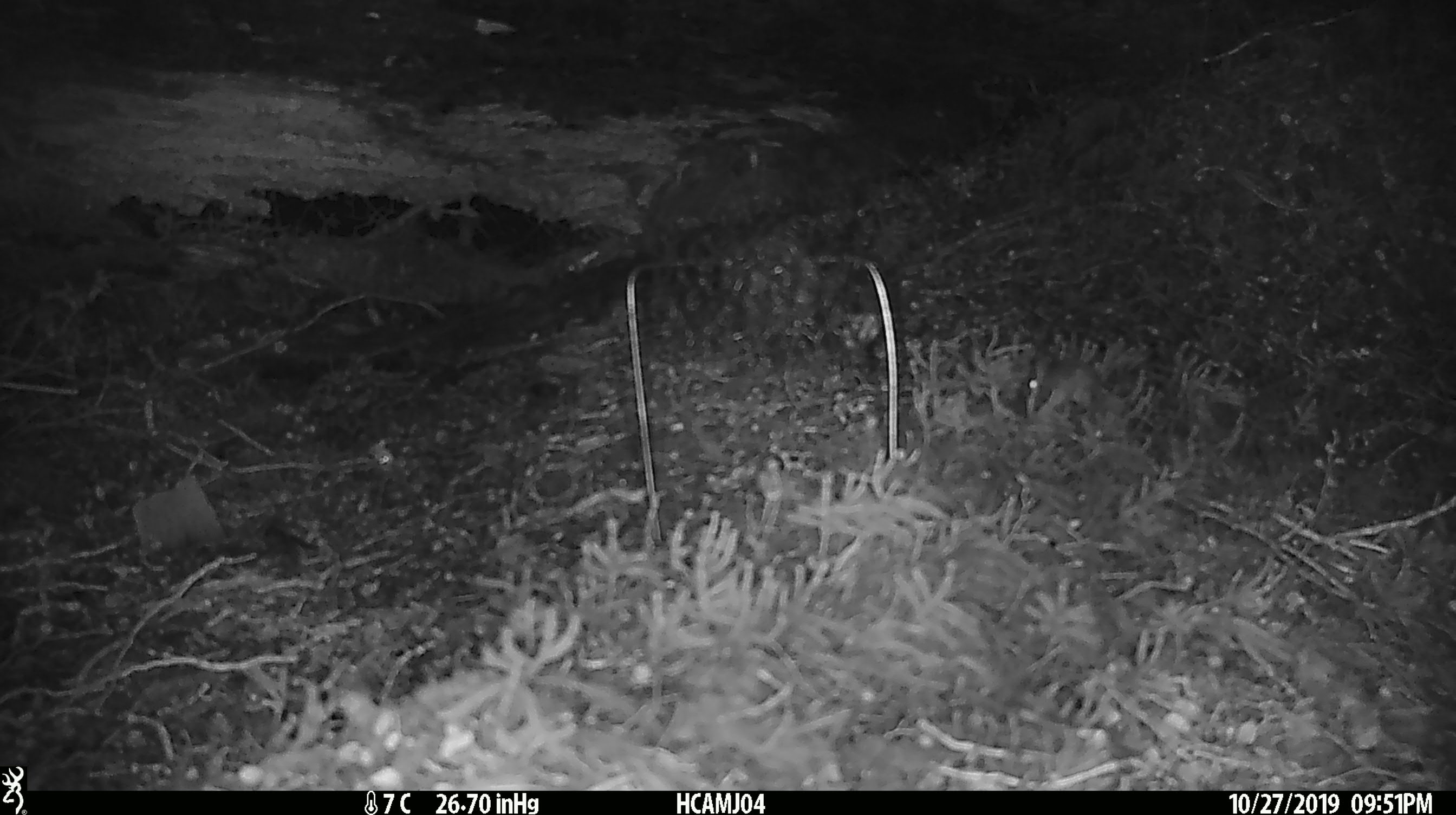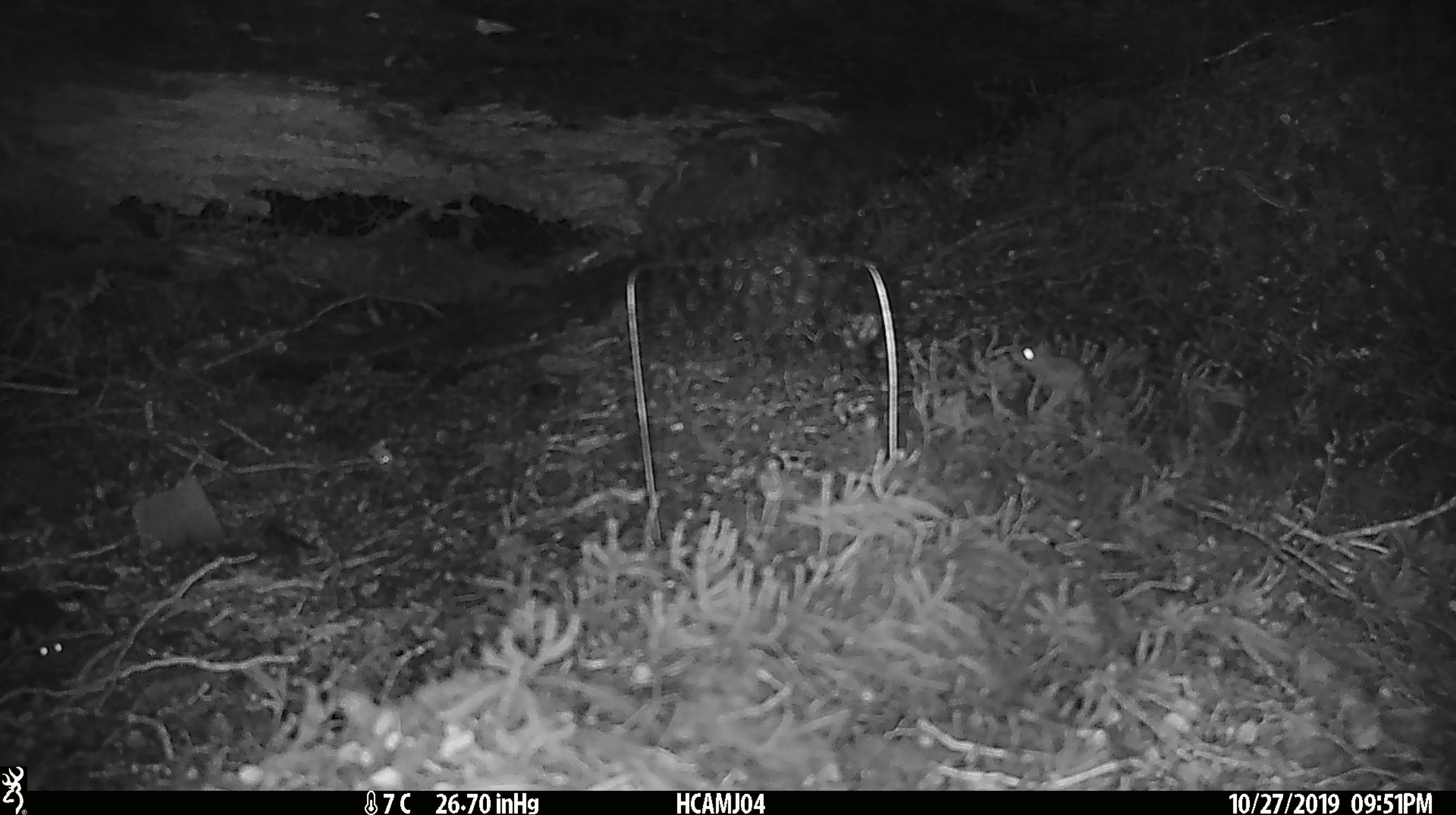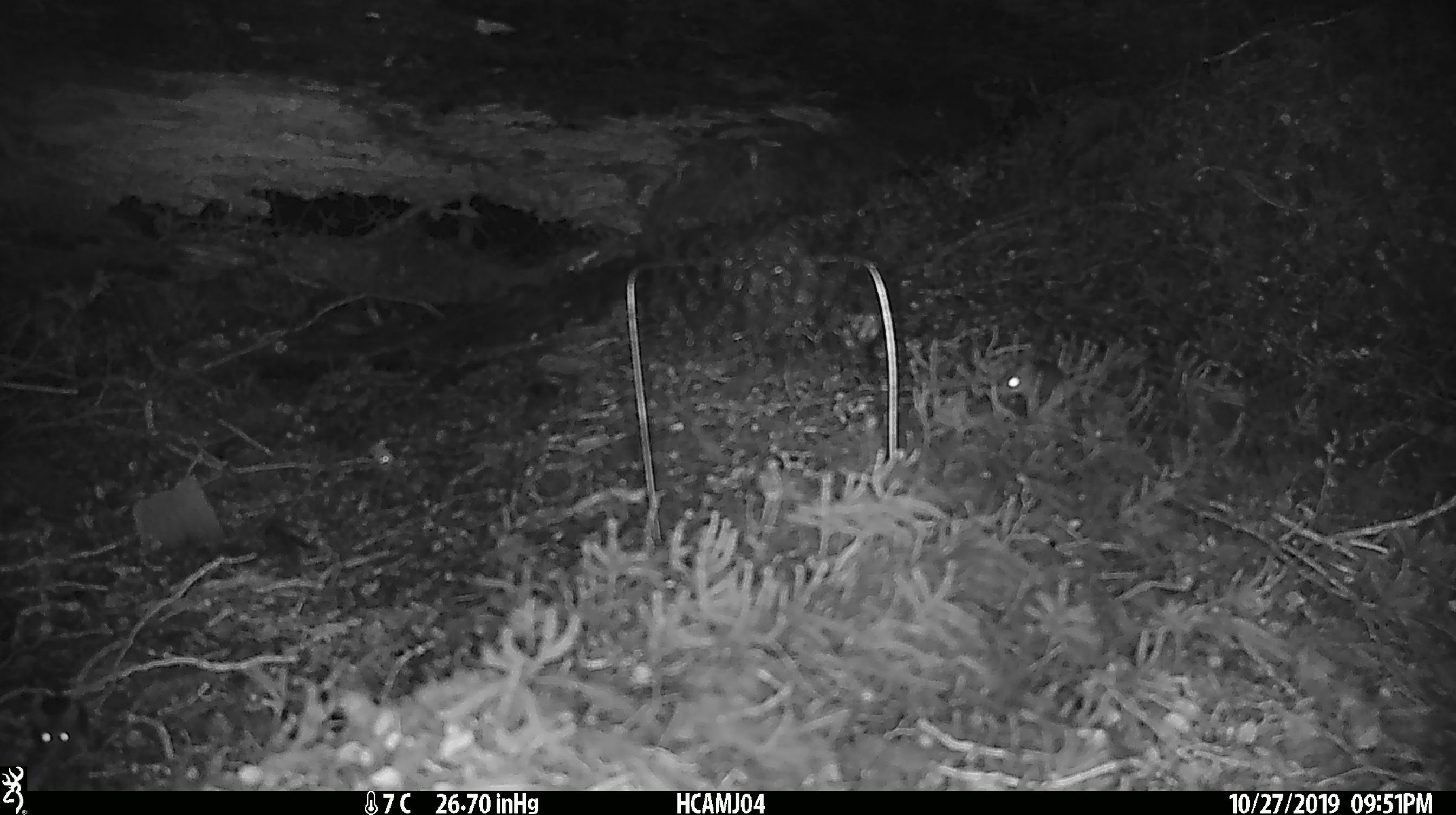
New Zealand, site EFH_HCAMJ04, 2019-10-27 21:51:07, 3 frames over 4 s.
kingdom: Animalia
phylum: Chordata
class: Mammalia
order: Rodentia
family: Muridae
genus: Mus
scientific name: Mus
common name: mouse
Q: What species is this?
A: Mouse (Mus).